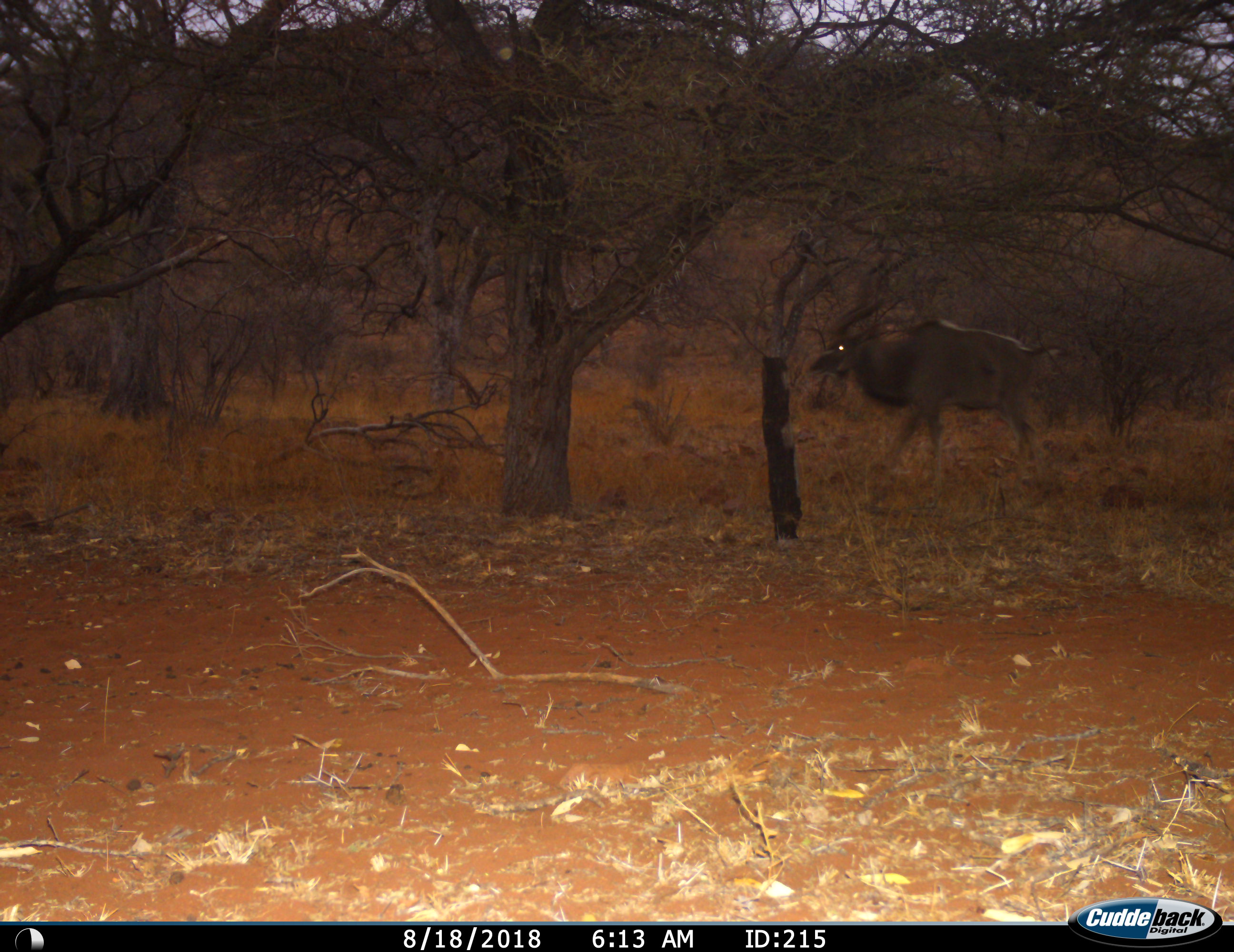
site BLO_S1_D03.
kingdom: Animalia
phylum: Chordata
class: Mammalia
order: Artiodactyla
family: Bovidae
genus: Tragelaphus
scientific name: Tragelaphus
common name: kudu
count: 1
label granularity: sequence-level